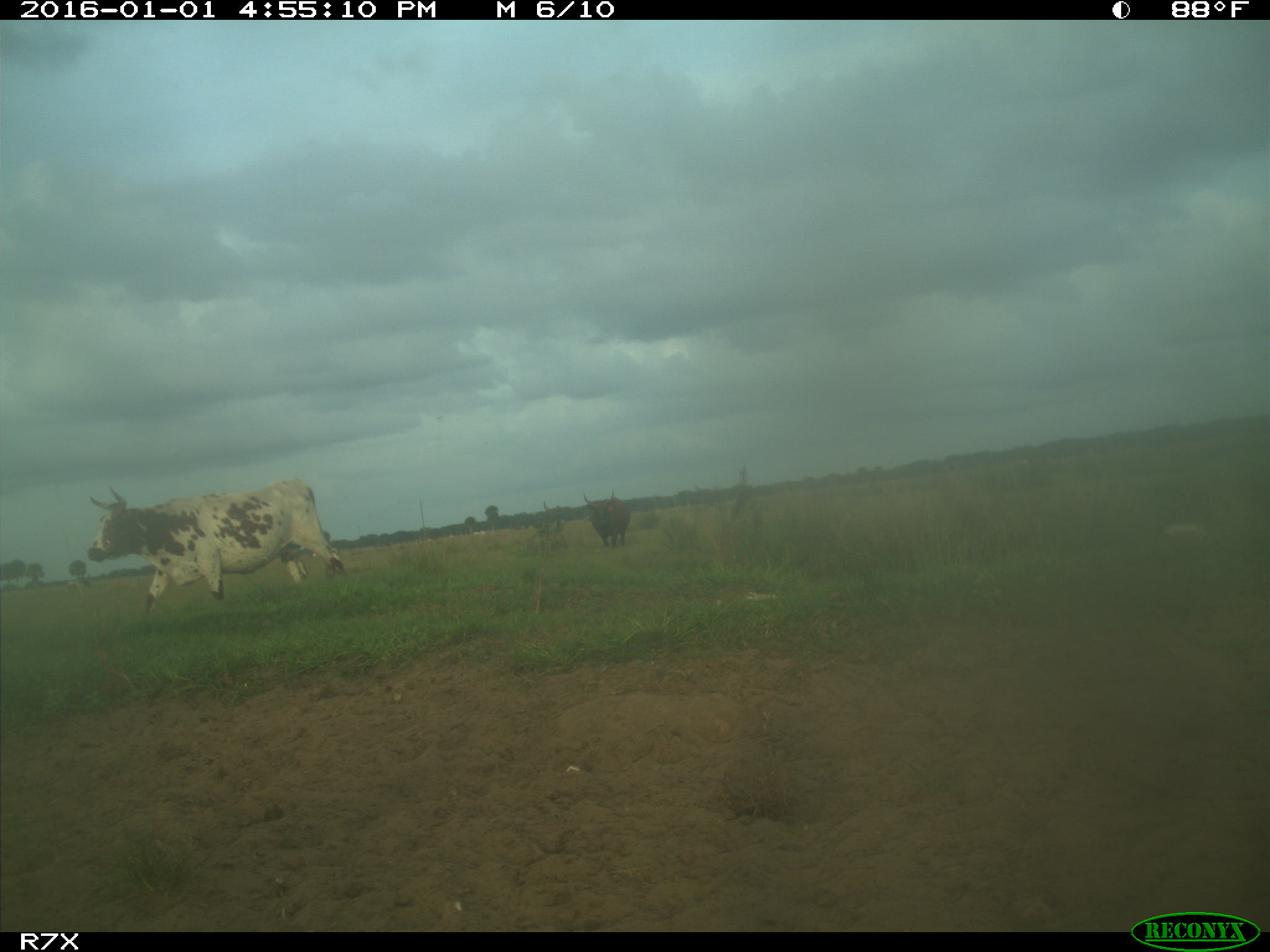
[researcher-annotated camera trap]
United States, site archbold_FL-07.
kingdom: Animalia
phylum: Chordata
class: Mammalia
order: Artiodactyla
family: Bovidae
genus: Bos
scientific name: Bos taurus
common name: domestic cow